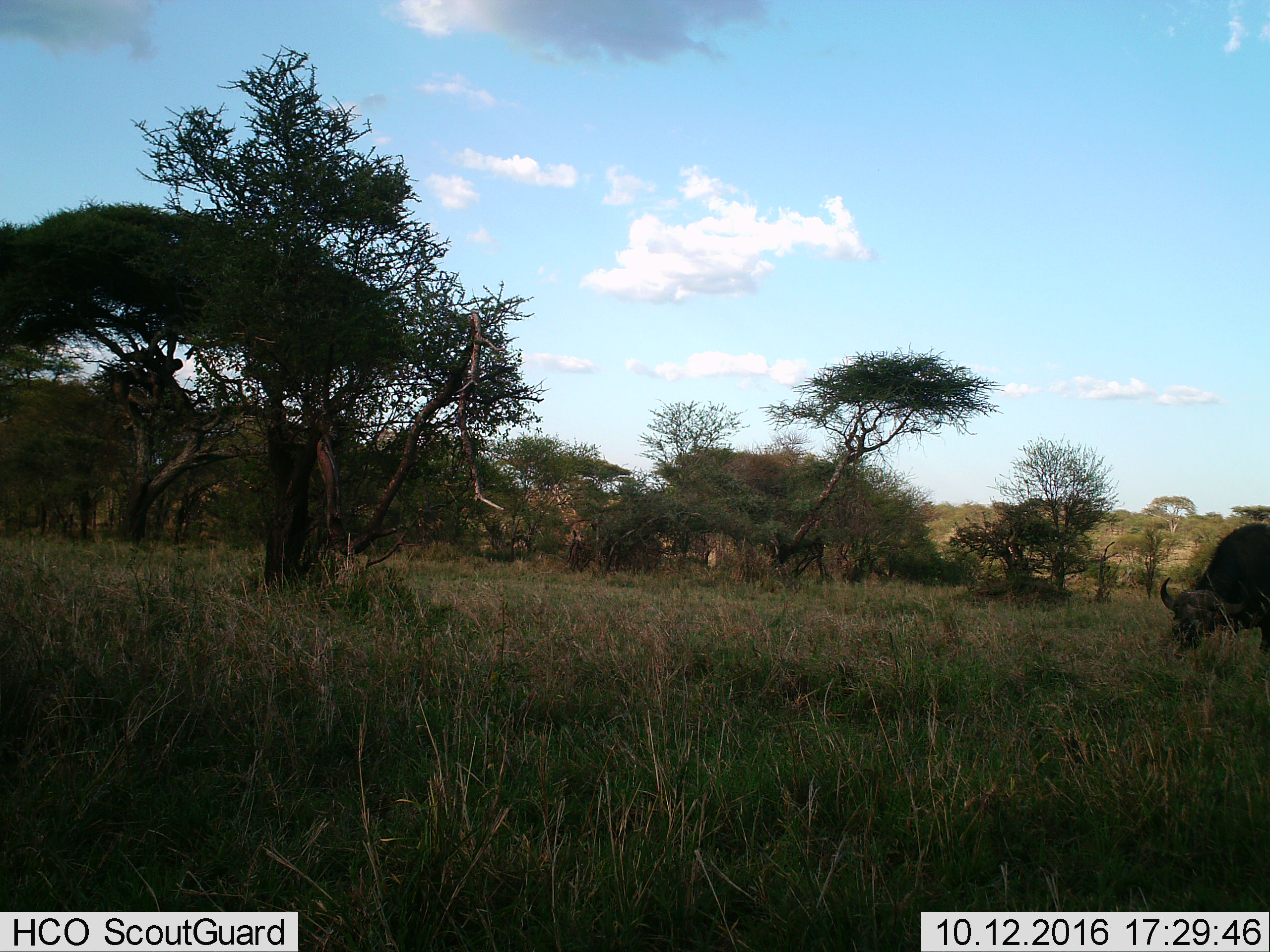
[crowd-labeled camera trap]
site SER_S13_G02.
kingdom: Animalia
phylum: Chordata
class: Mammalia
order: Artiodactyla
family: Bovidae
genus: Syncerus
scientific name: Syncerus caffer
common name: african buffalo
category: buffalo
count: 1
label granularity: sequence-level